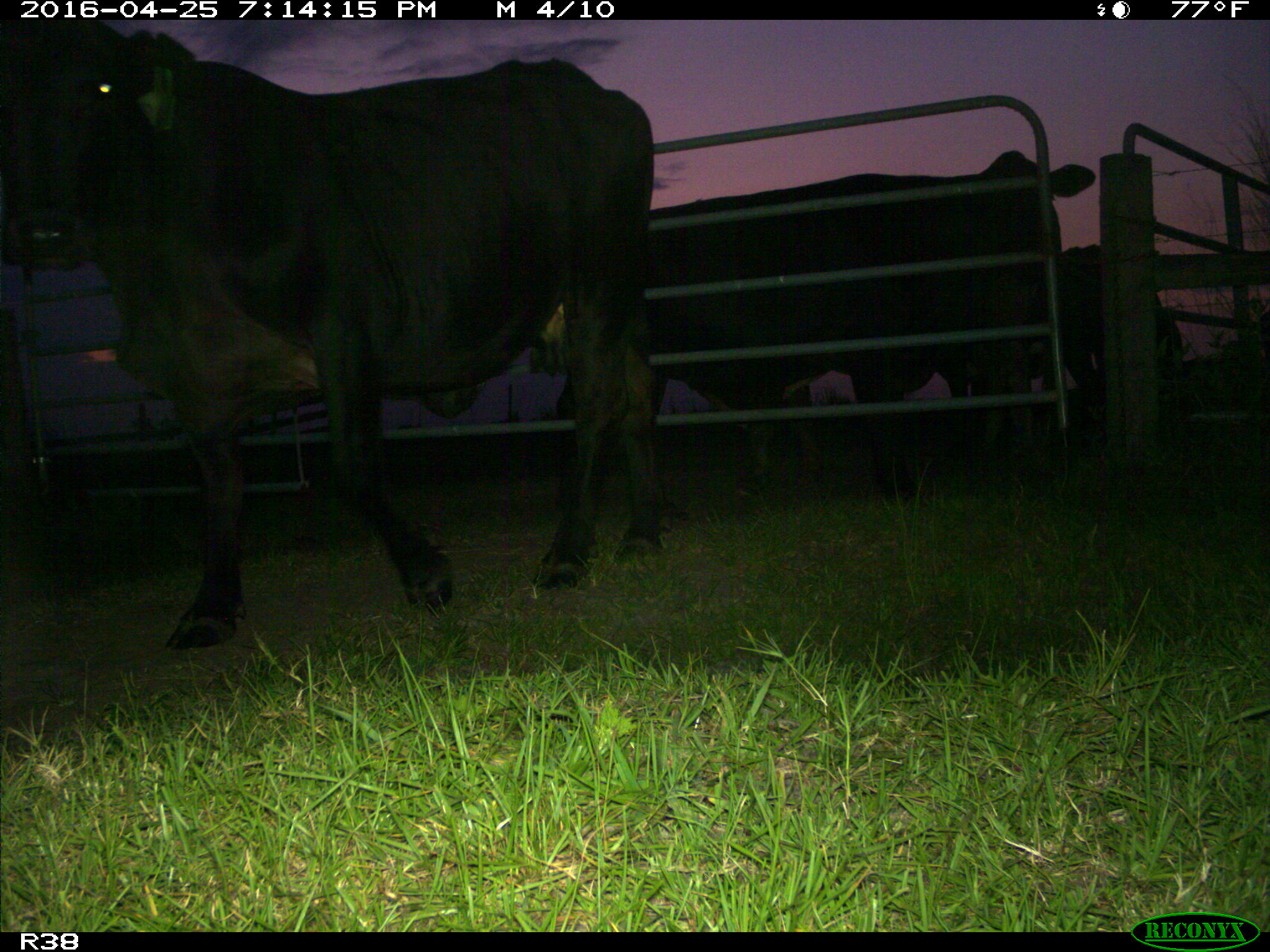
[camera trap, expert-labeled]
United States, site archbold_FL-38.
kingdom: Animalia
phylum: Chordata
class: Mammalia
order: Artiodactyla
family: Bovidae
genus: Bos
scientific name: Bos taurus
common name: domestic cow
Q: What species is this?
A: Bos taurus (domestic cow).